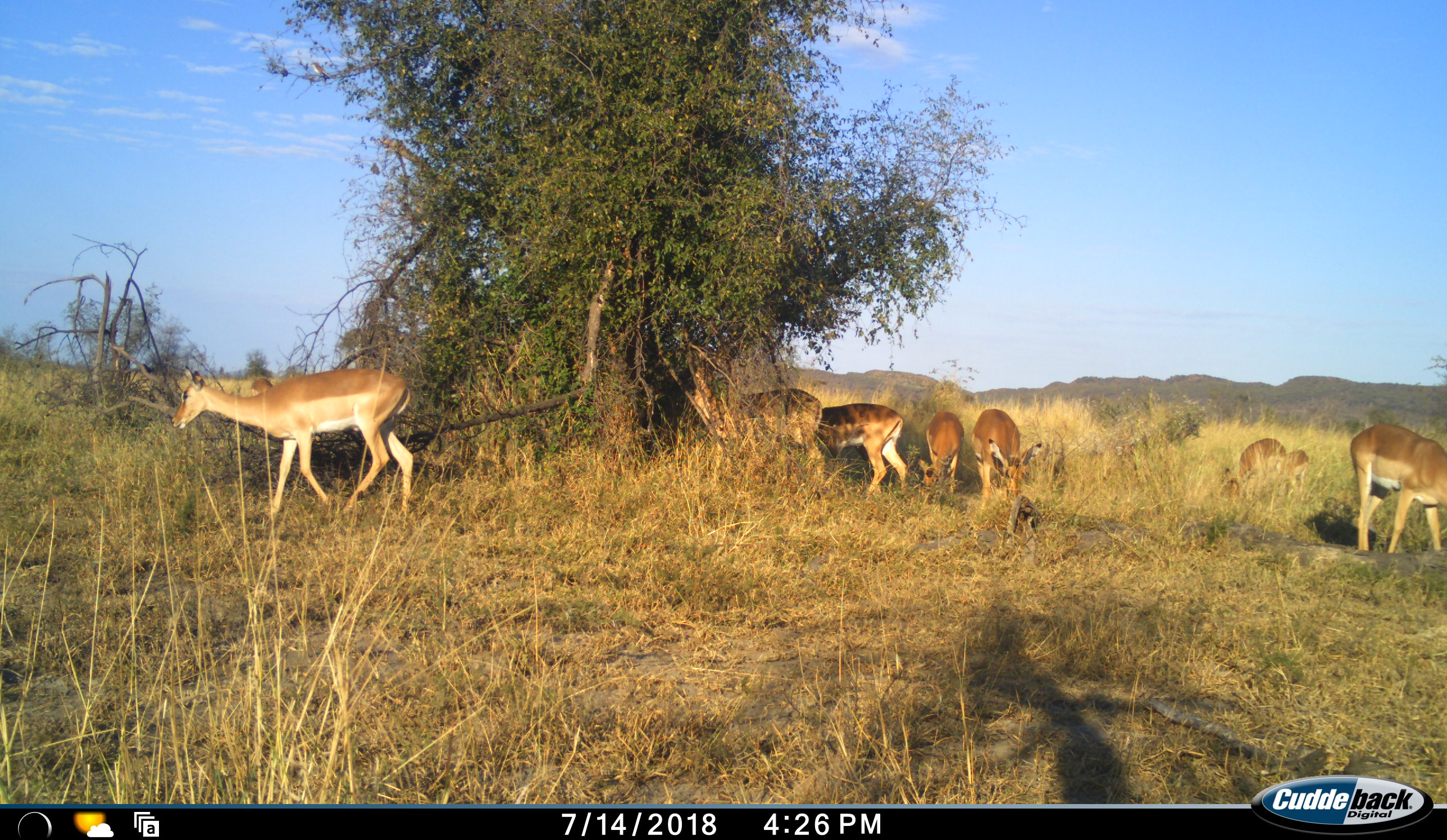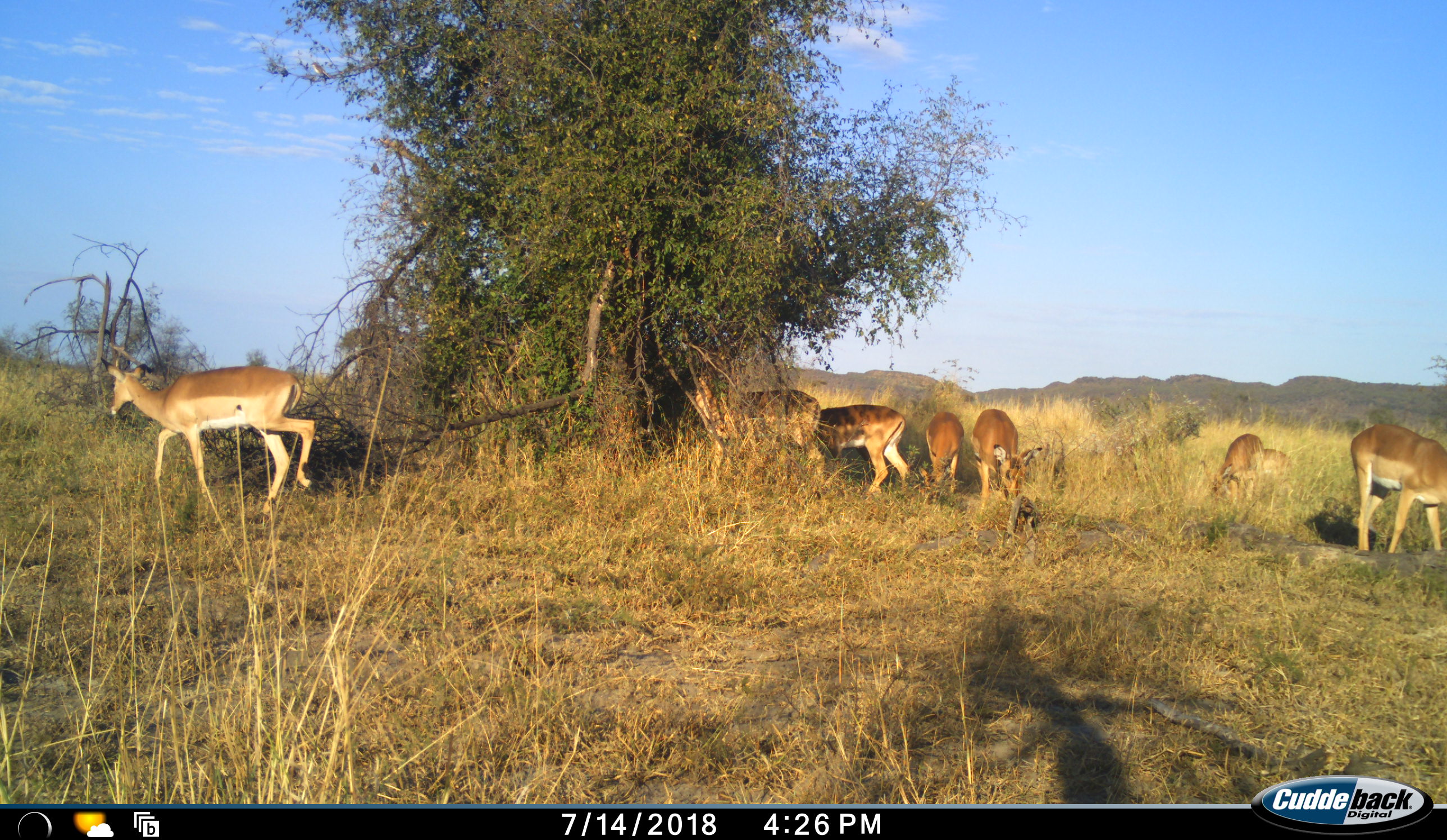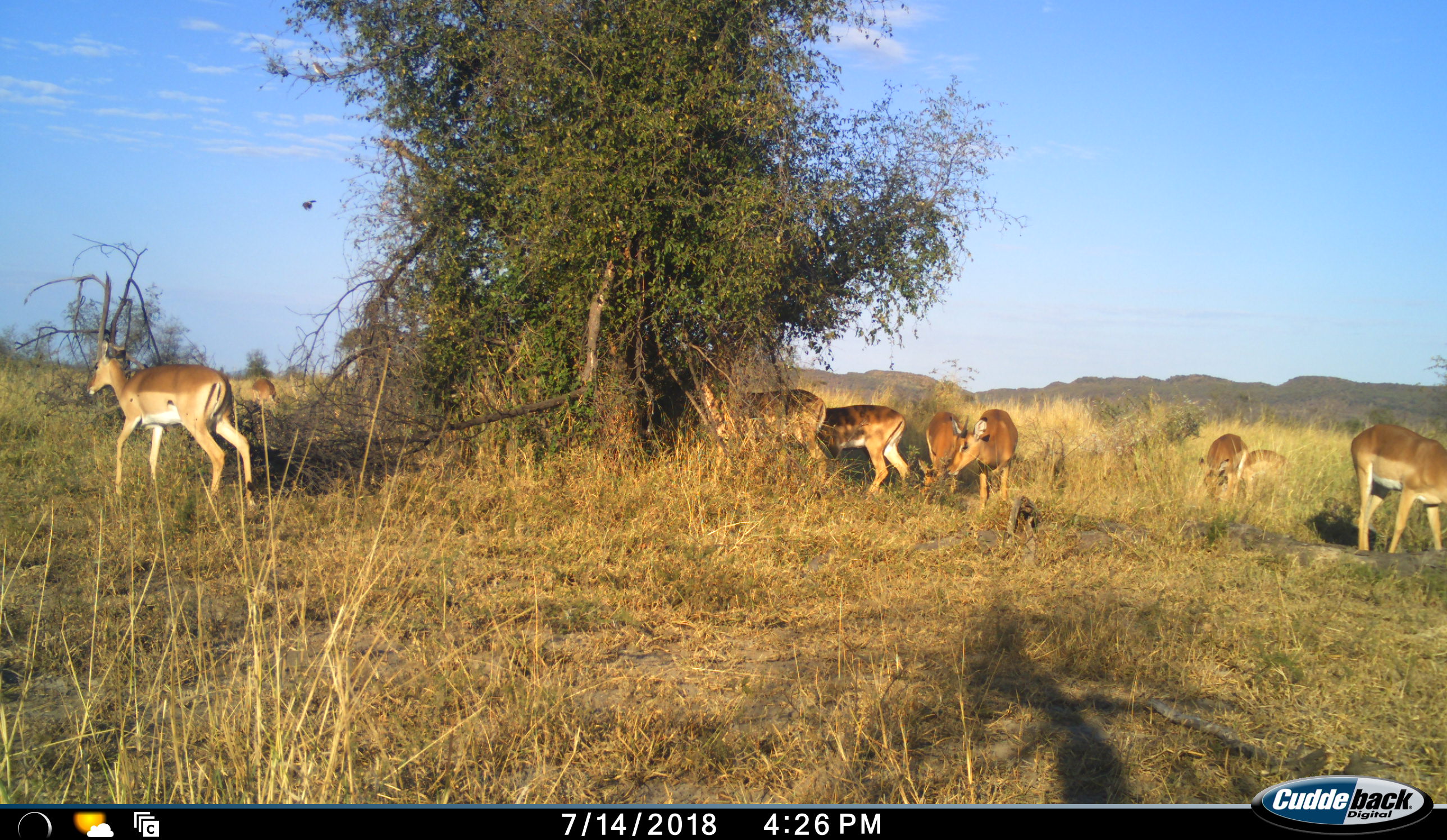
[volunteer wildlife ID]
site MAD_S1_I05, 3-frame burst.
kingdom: Animalia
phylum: Chordata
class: Mammalia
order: Artiodactyla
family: Bovidae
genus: Aepyceros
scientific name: Aepyceros melampus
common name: impala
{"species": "impala (Aepyceros melampus)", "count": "8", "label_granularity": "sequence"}